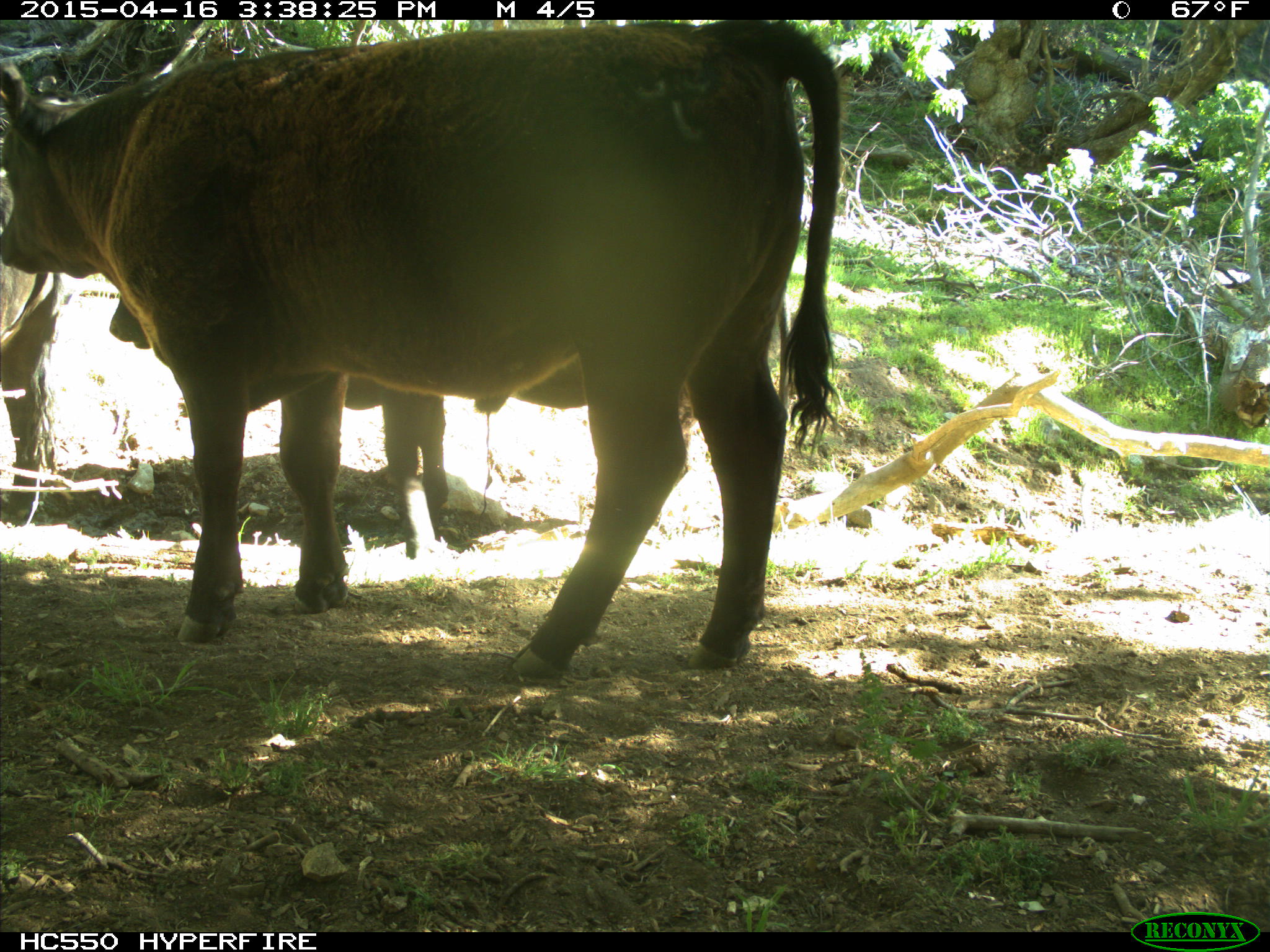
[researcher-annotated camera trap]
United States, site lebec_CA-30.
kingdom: Animalia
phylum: Chordata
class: Mammalia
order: Artiodactyla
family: Bovidae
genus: Bos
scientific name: Bos taurus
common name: domestic cow